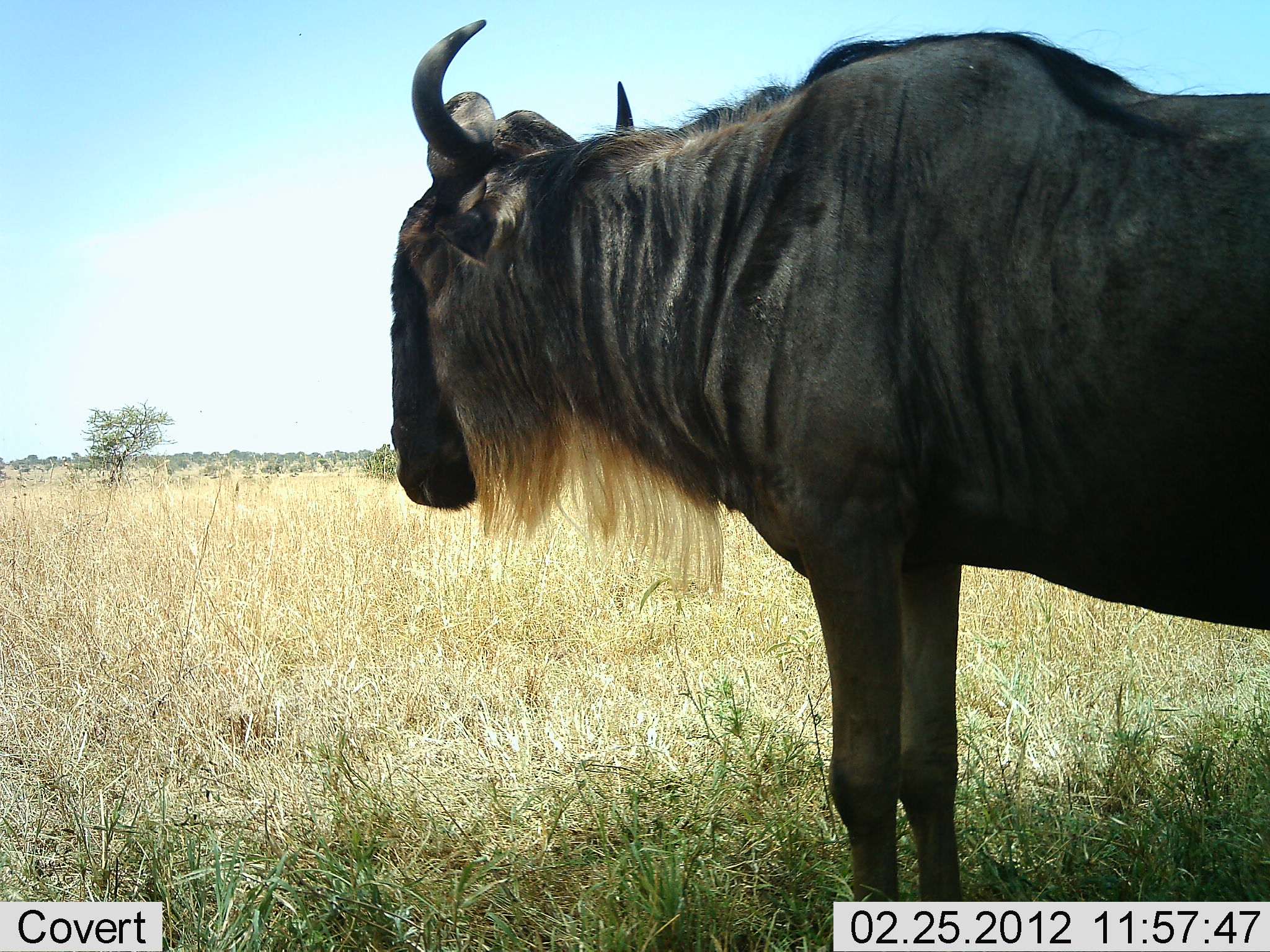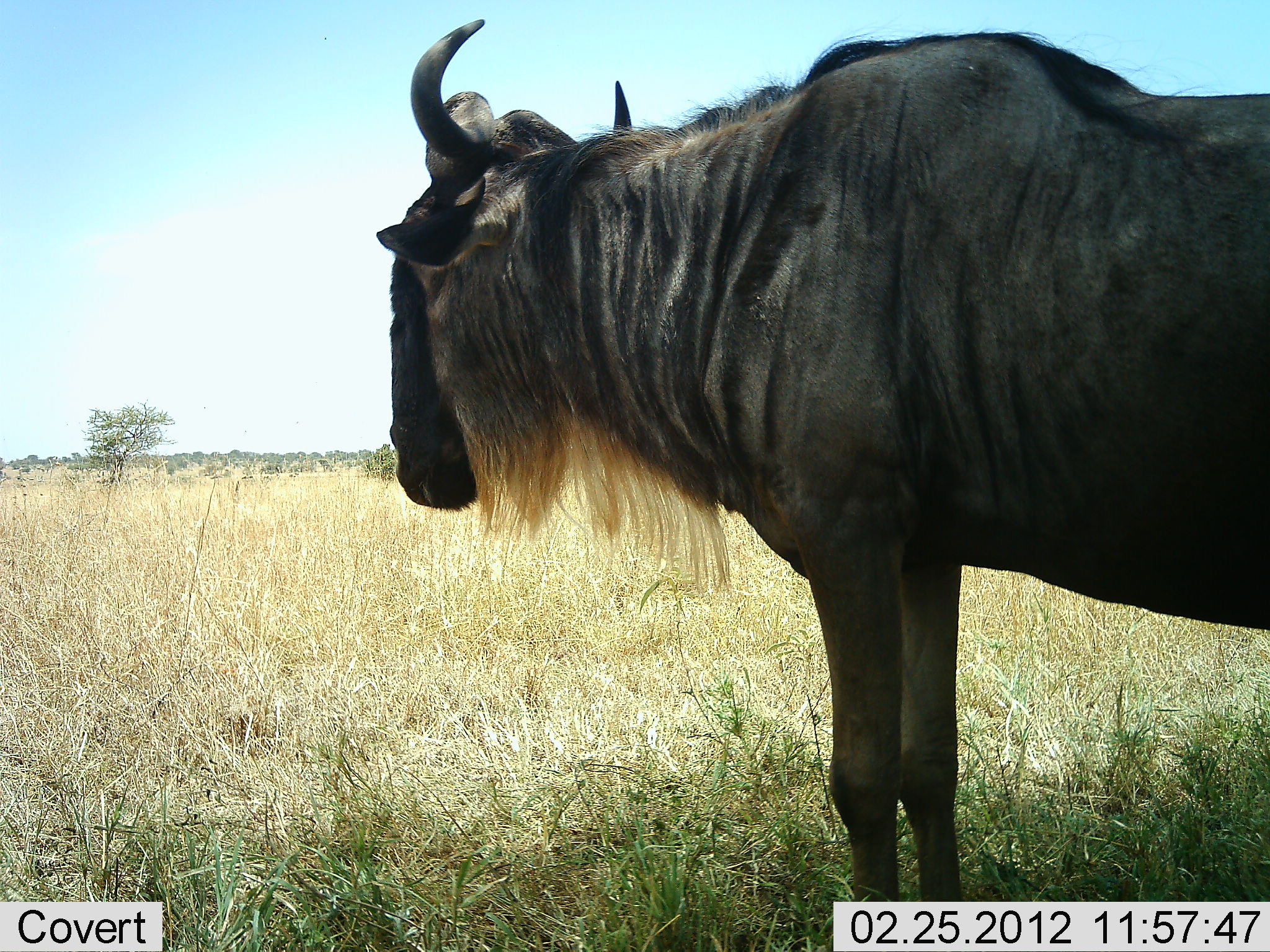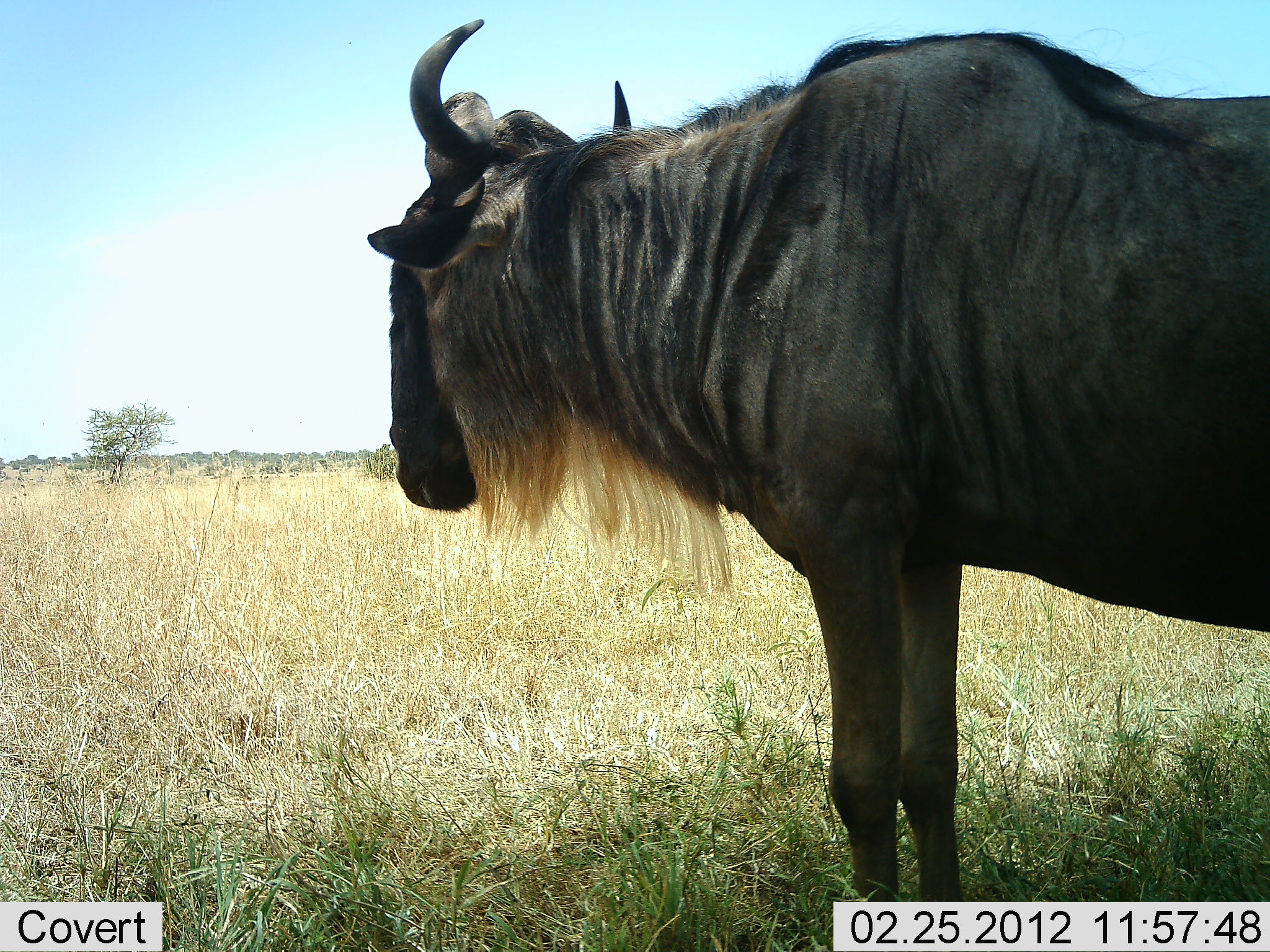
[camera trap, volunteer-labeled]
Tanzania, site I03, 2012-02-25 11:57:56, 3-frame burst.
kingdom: Animalia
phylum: Chordata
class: Mammalia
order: Artiodactyla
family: Bovidae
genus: Connochaetes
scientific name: Connochaetes taurinus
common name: blue wildebeest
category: wildebeest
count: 1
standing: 100%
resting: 0%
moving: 0%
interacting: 0%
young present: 0%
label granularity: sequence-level